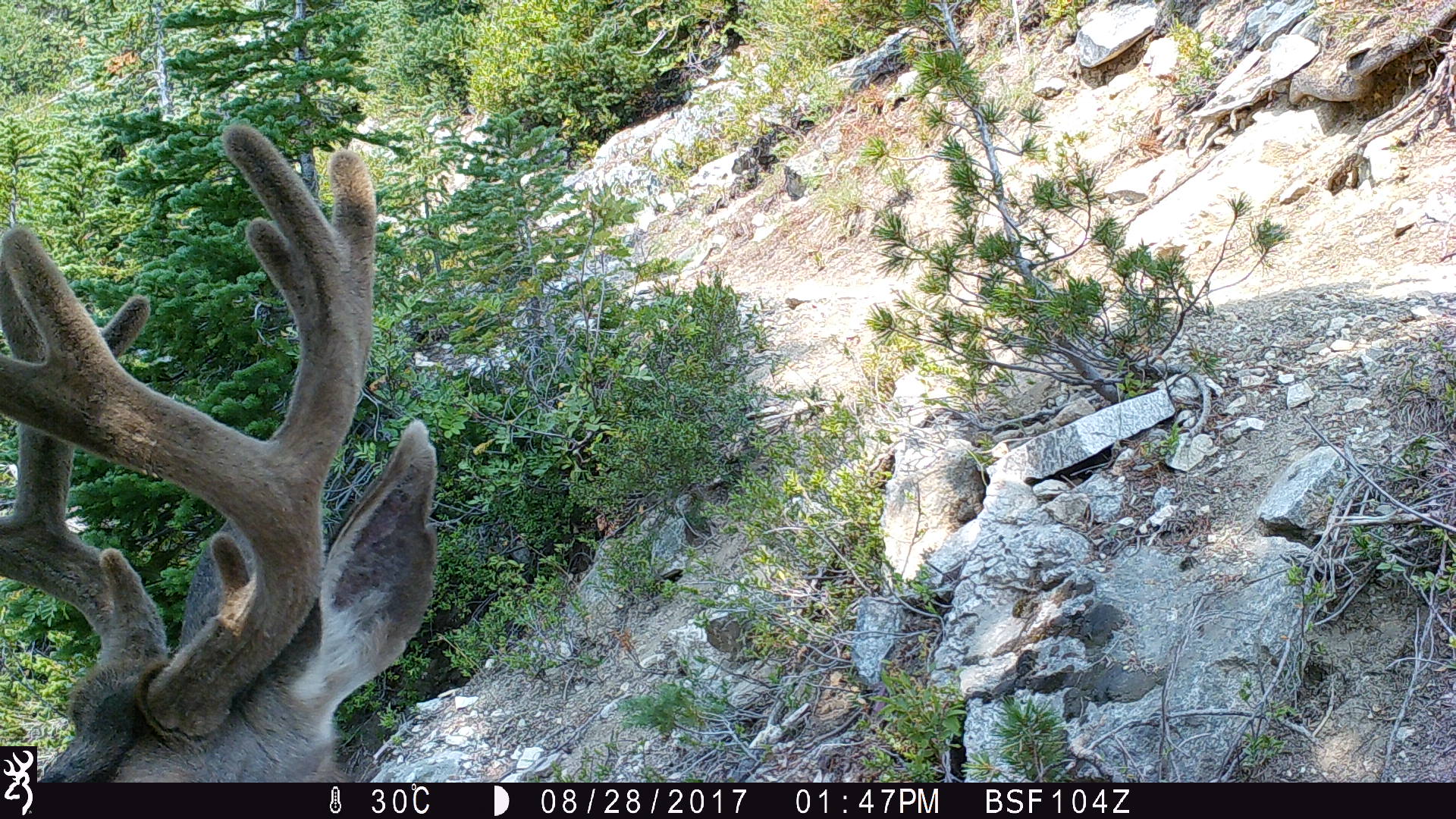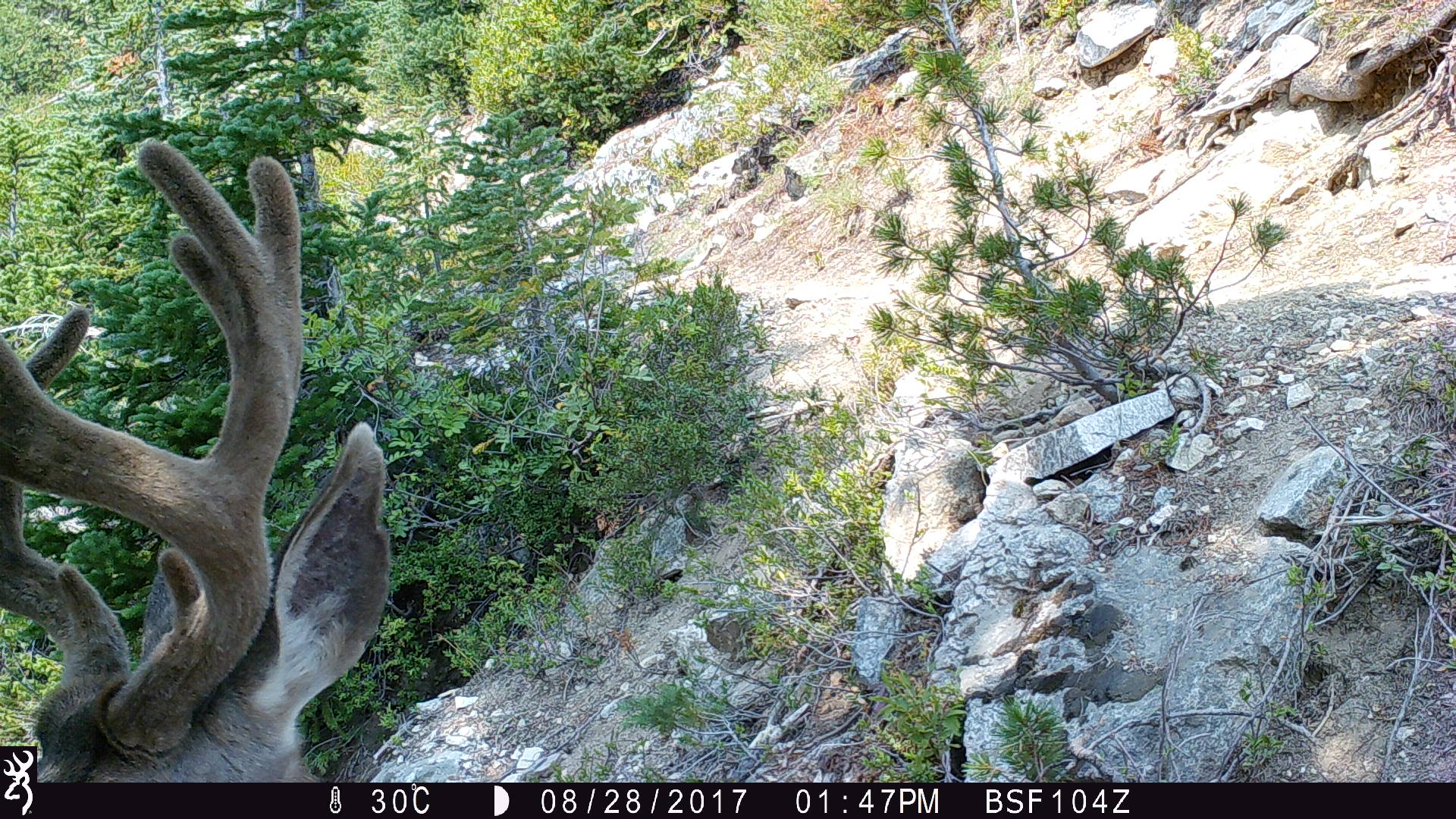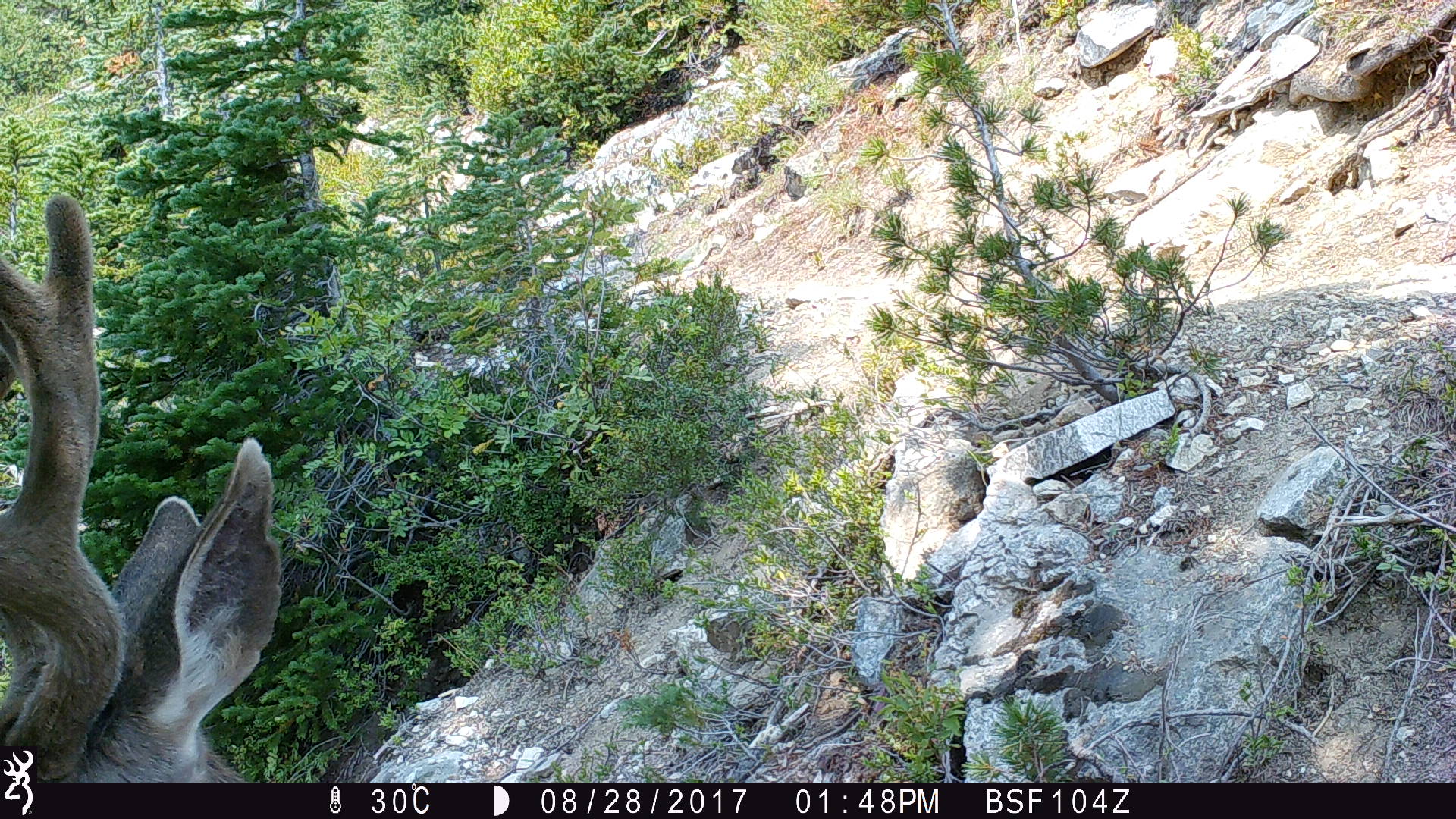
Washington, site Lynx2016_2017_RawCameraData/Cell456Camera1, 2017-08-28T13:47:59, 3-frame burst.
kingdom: Animalia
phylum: Chordata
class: Mammalia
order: Artiodactyla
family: Cervidae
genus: Odocoileus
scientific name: Odocoileus hemionus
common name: mule deer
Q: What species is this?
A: Odocoileus hemionus (mule deer).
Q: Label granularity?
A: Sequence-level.